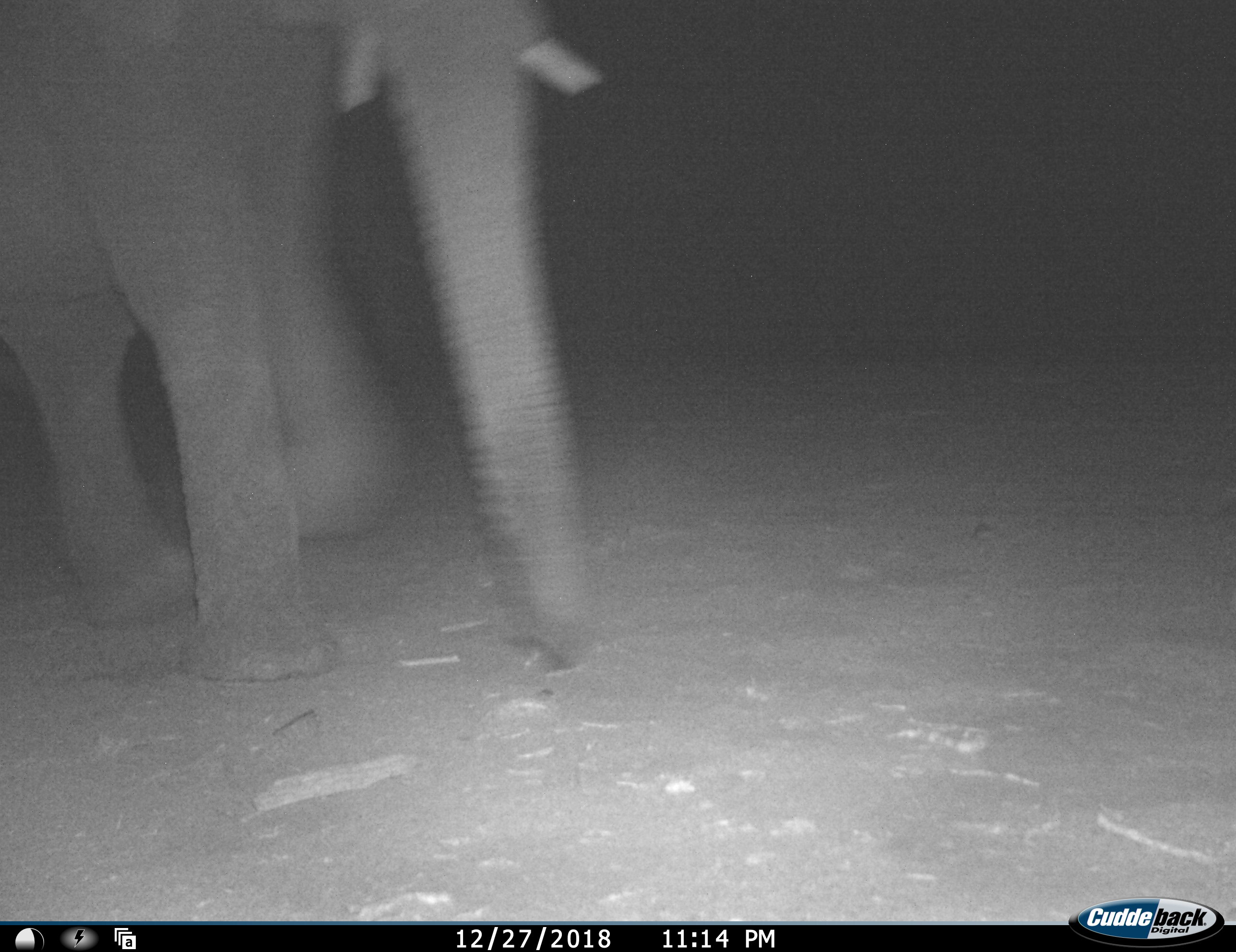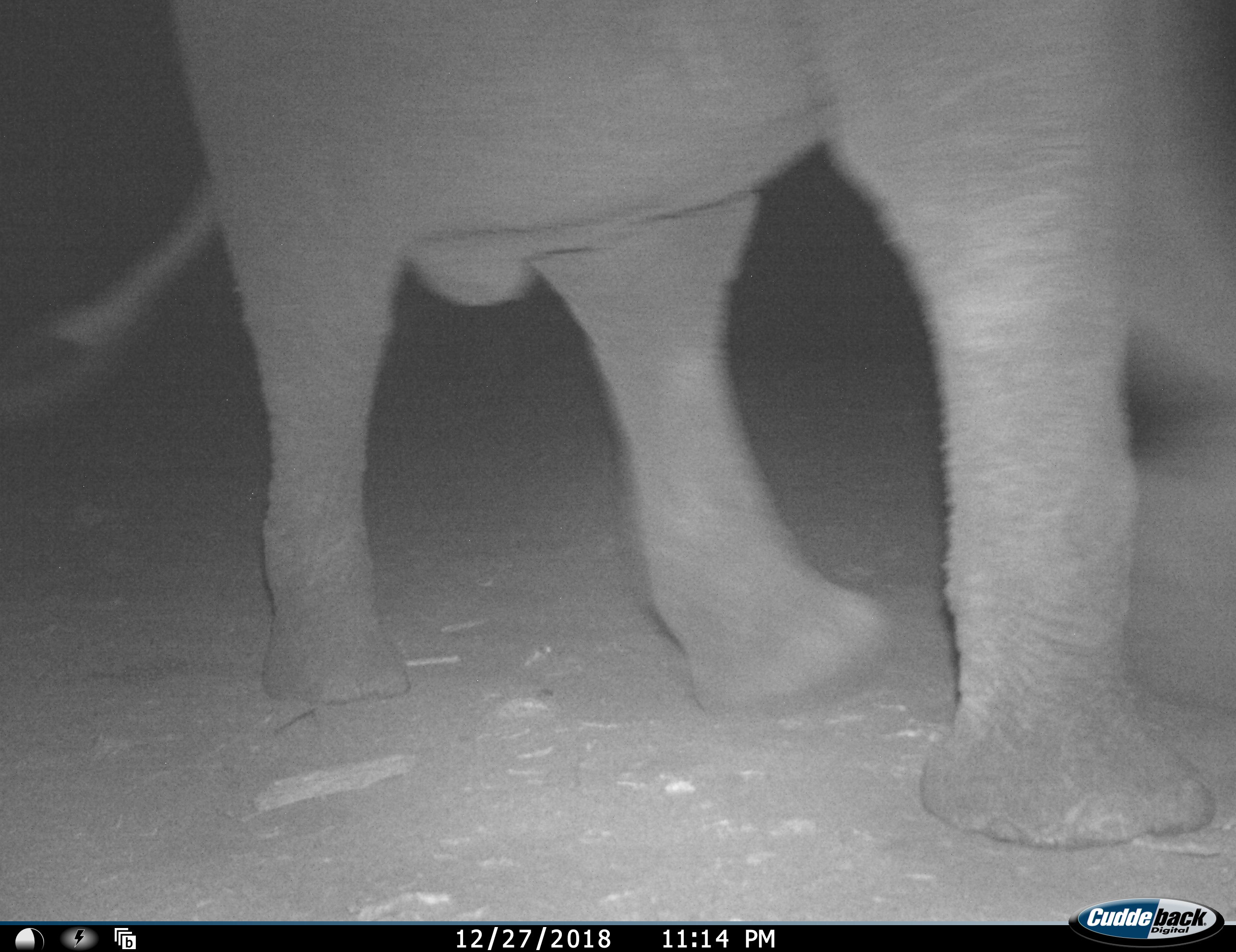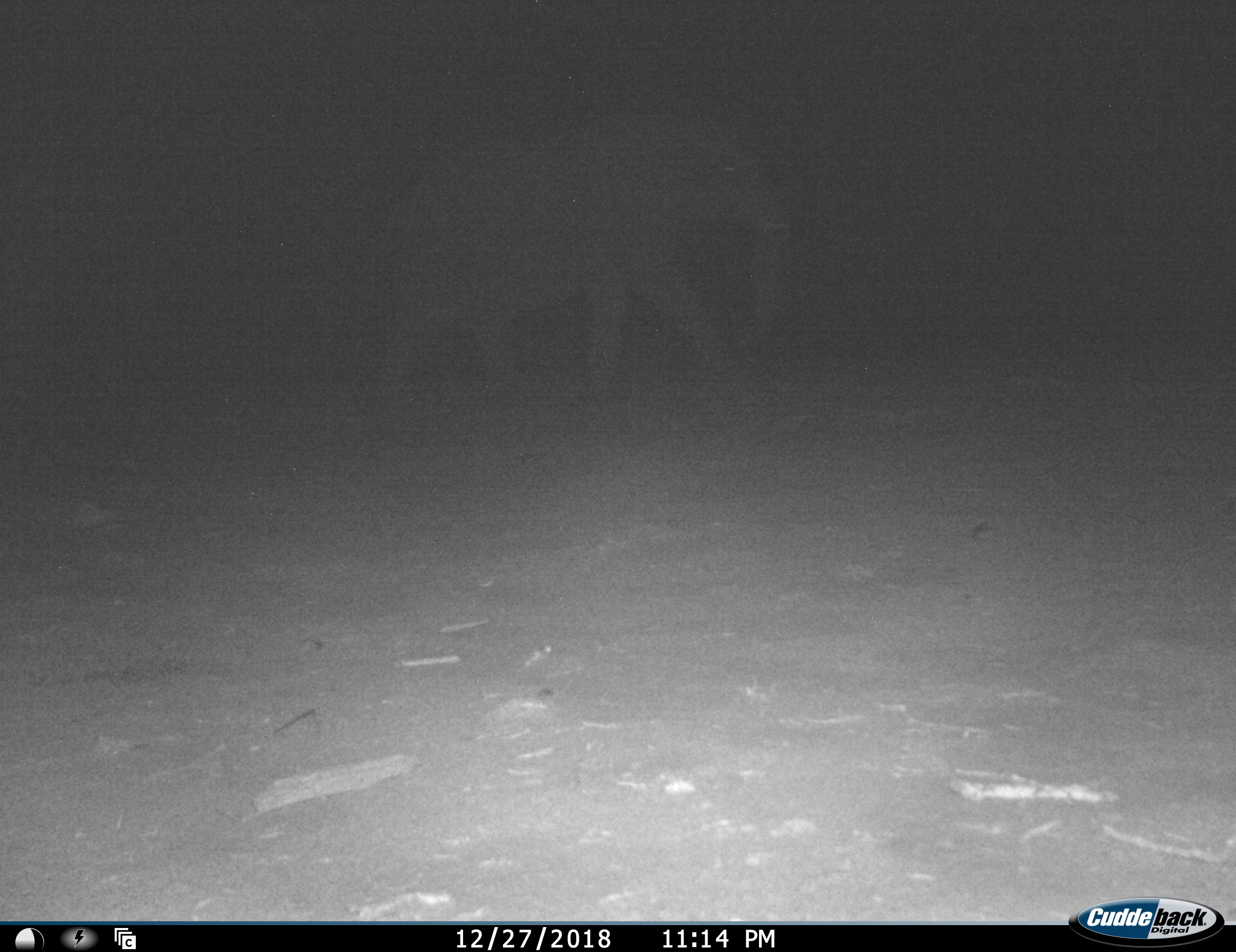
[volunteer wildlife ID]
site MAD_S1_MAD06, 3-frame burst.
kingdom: Animalia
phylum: Chordata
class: Mammalia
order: Proboscidea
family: Elephantidae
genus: Loxodonta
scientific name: Loxodonta africana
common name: african bush elephant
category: elephant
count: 1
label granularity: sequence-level